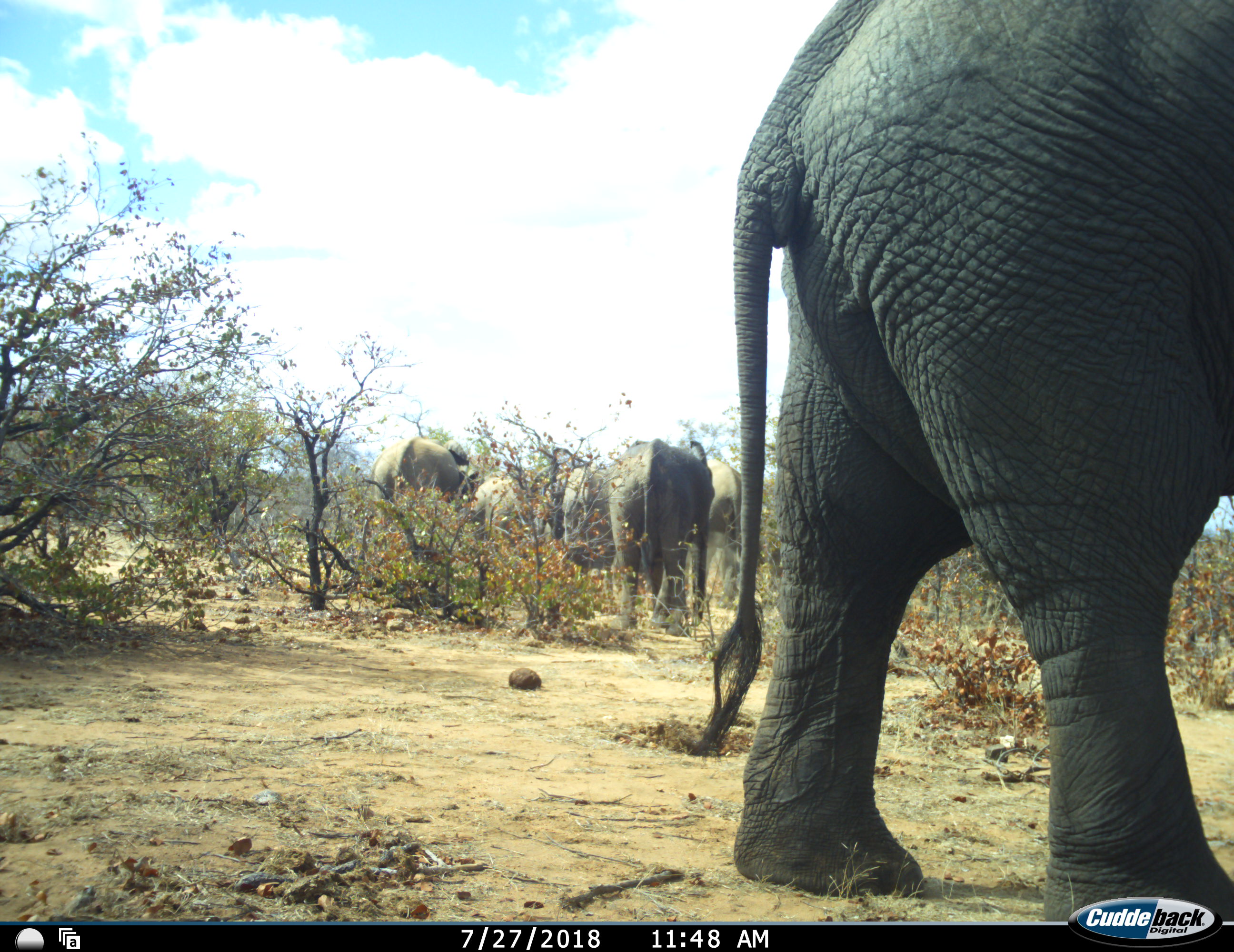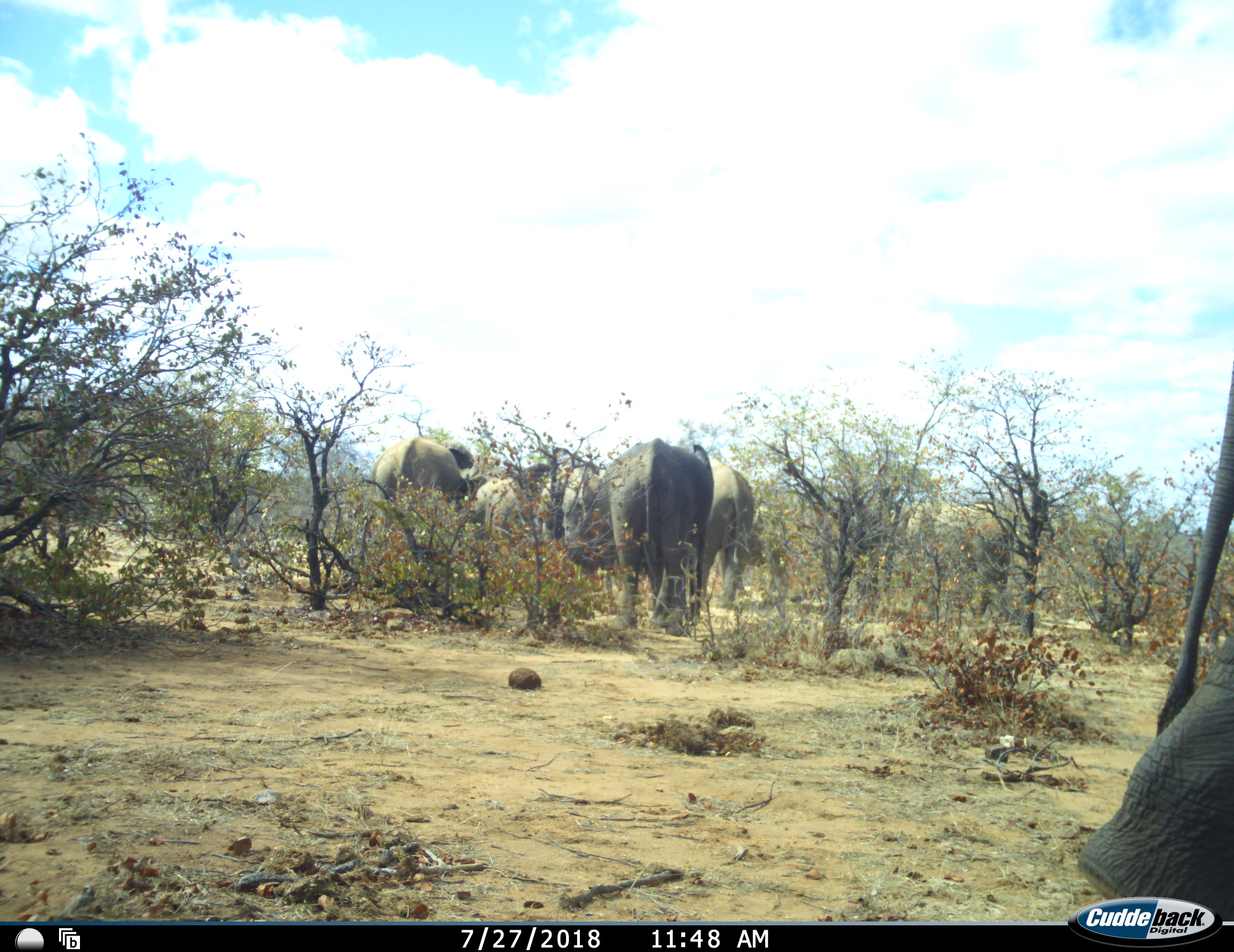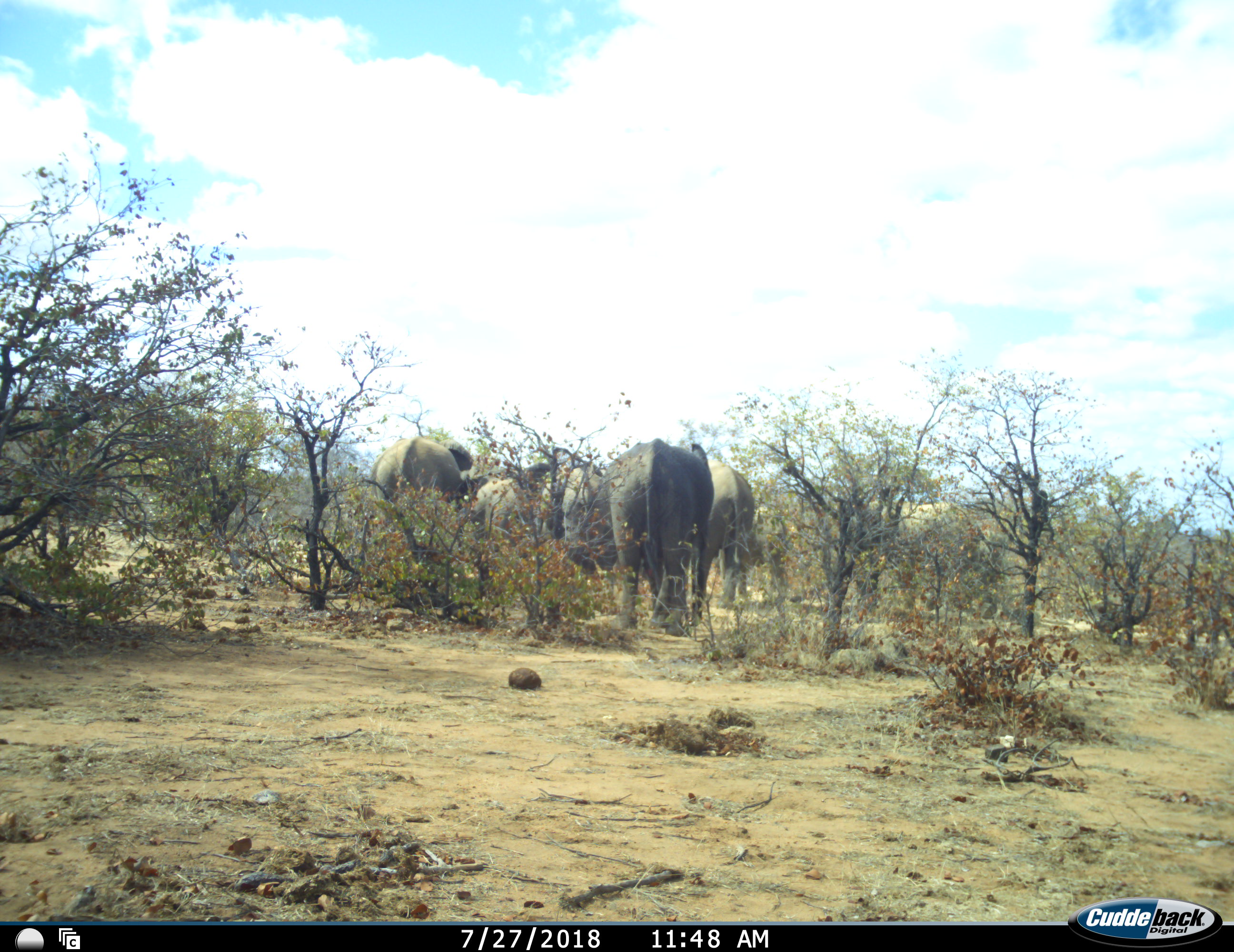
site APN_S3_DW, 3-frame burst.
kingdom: Animalia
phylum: Chordata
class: Mammalia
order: Proboscidea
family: Elephantidae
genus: Loxodonta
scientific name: Loxodonta africana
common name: african bush elephant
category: elephant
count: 7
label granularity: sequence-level